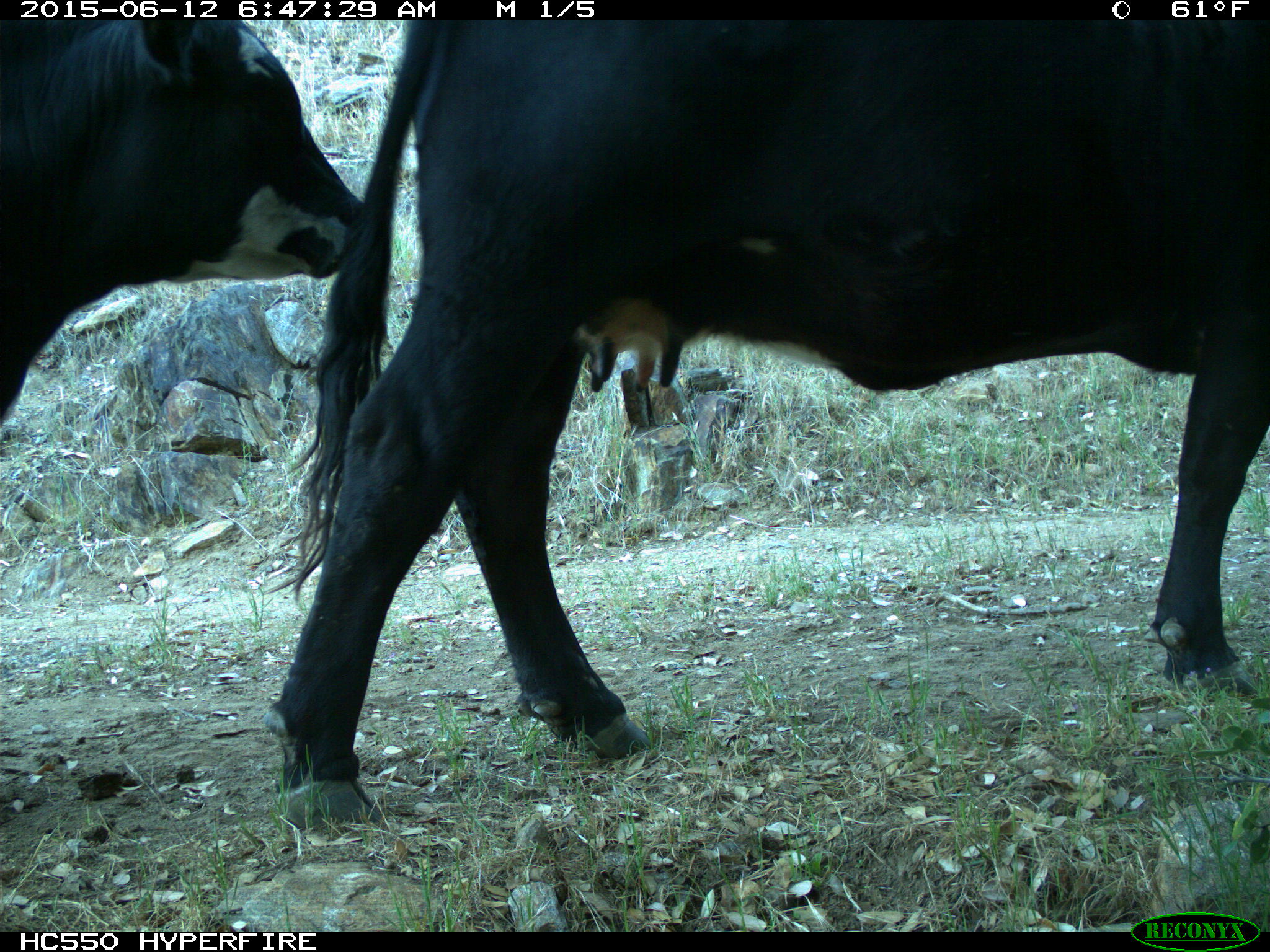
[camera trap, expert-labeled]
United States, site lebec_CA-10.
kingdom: Animalia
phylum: Chordata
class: Mammalia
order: Artiodactyla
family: Bovidae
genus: Bos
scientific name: Bos taurus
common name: domestic cow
Bos taurus (domestic cow).